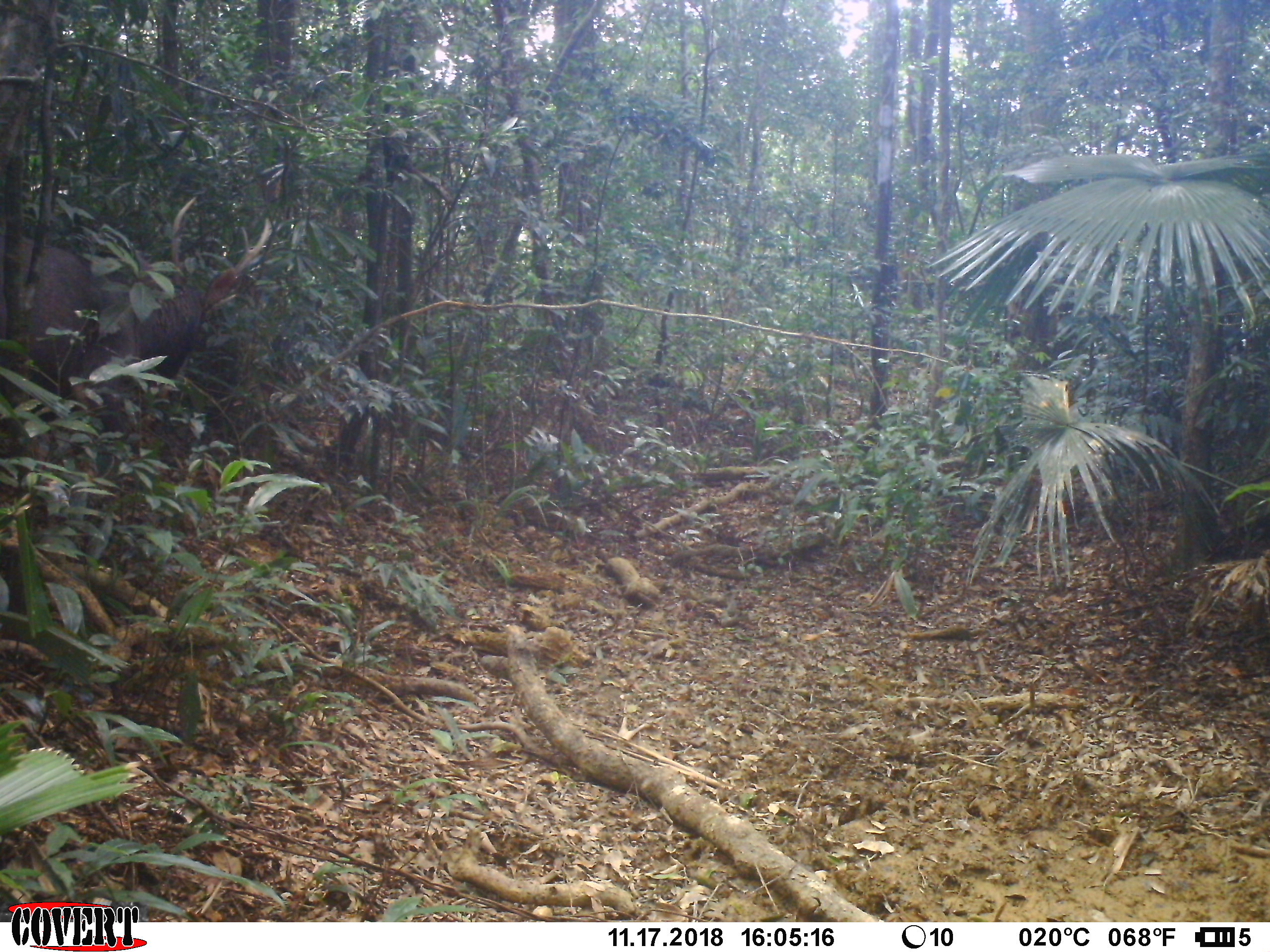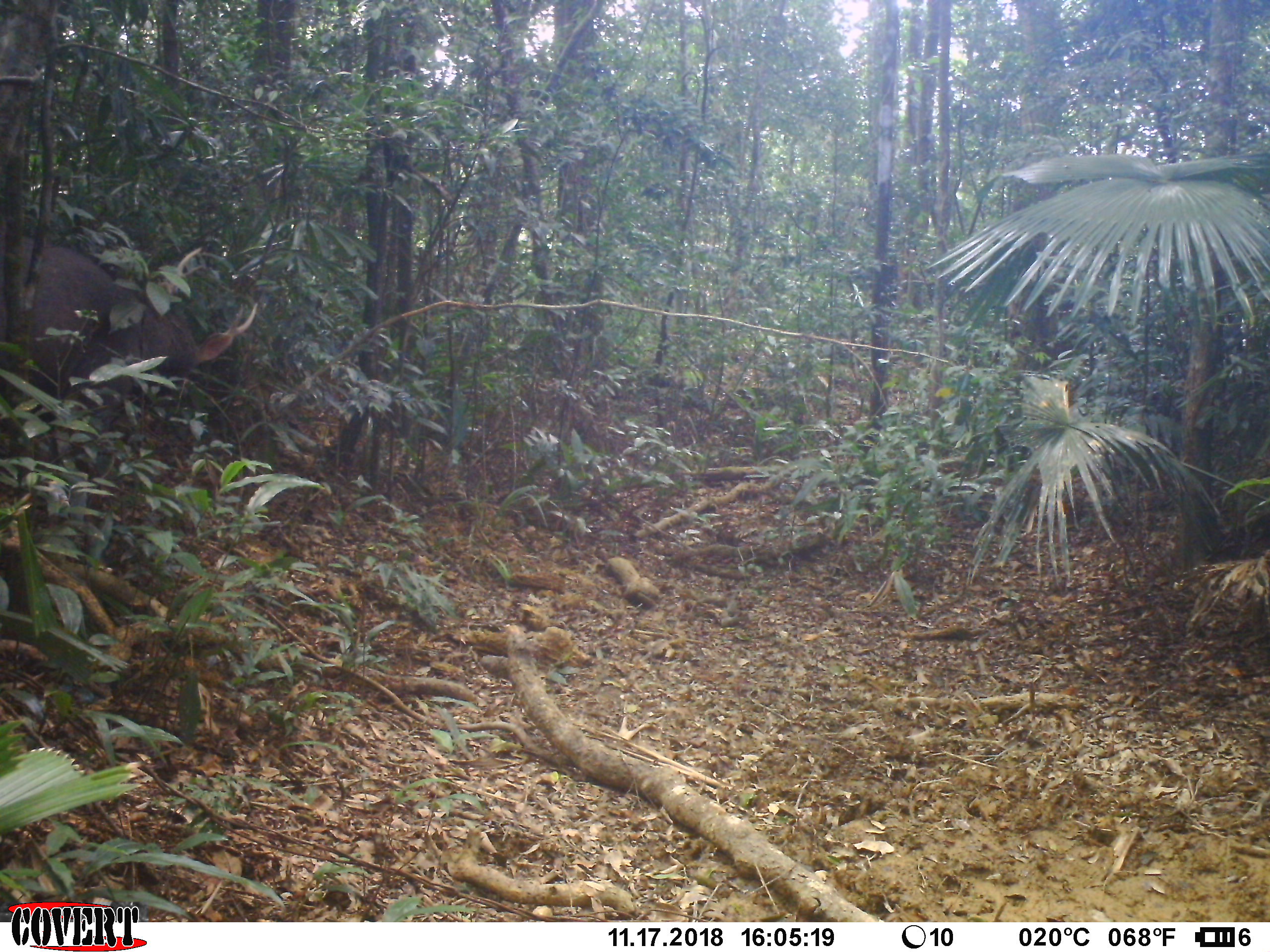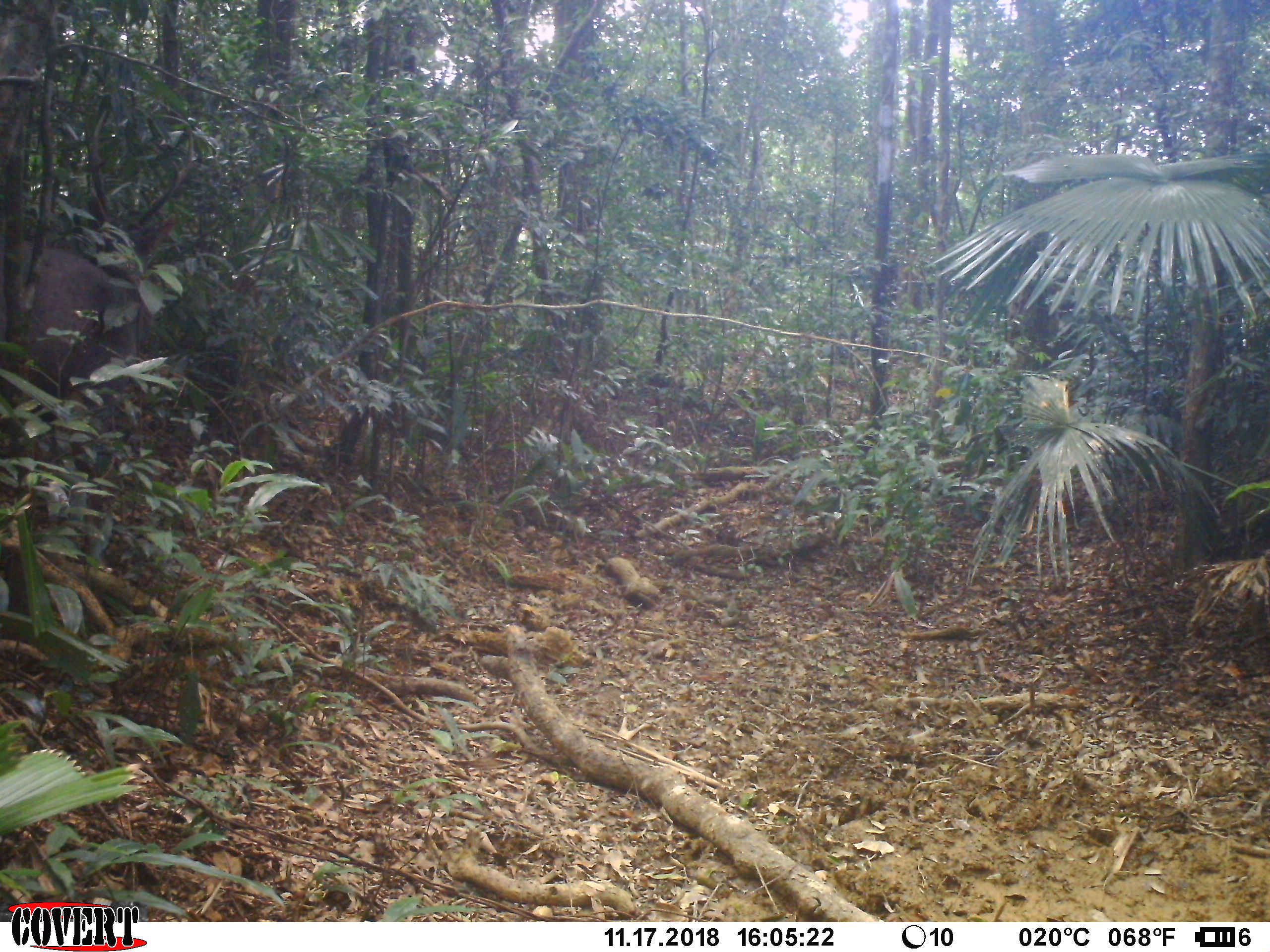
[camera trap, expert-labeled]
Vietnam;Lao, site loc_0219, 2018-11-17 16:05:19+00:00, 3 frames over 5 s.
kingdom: Animalia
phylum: Chordata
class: Mammalia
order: Artiodactyla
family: Cervidae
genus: Rusa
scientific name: Rusa unicolor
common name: sambar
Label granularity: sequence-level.